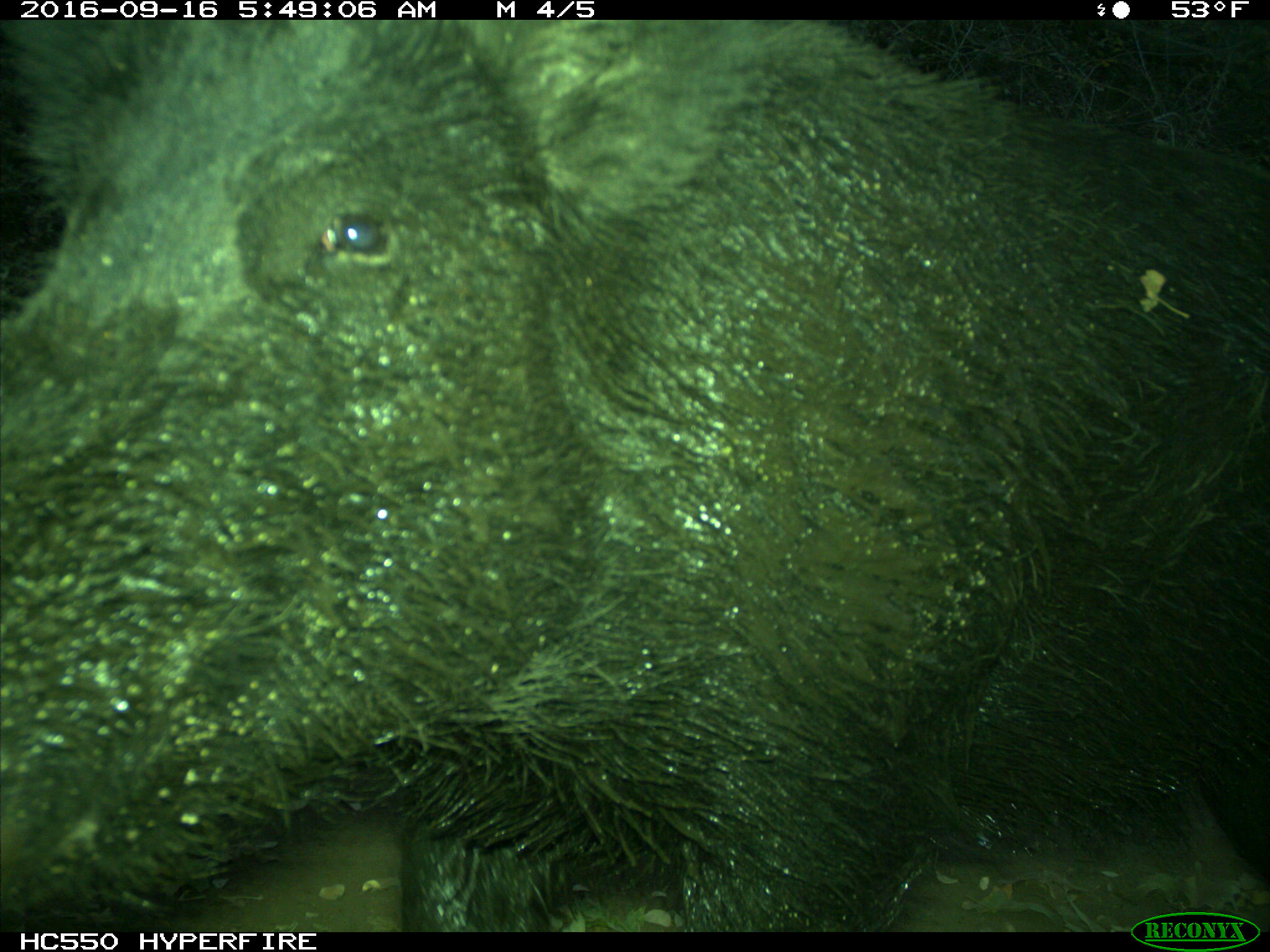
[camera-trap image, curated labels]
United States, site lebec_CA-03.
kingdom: Animalia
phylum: Chordata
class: Mammalia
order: Artiodactyla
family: Suidae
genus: Sus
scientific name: Sus scrofa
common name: wild boar